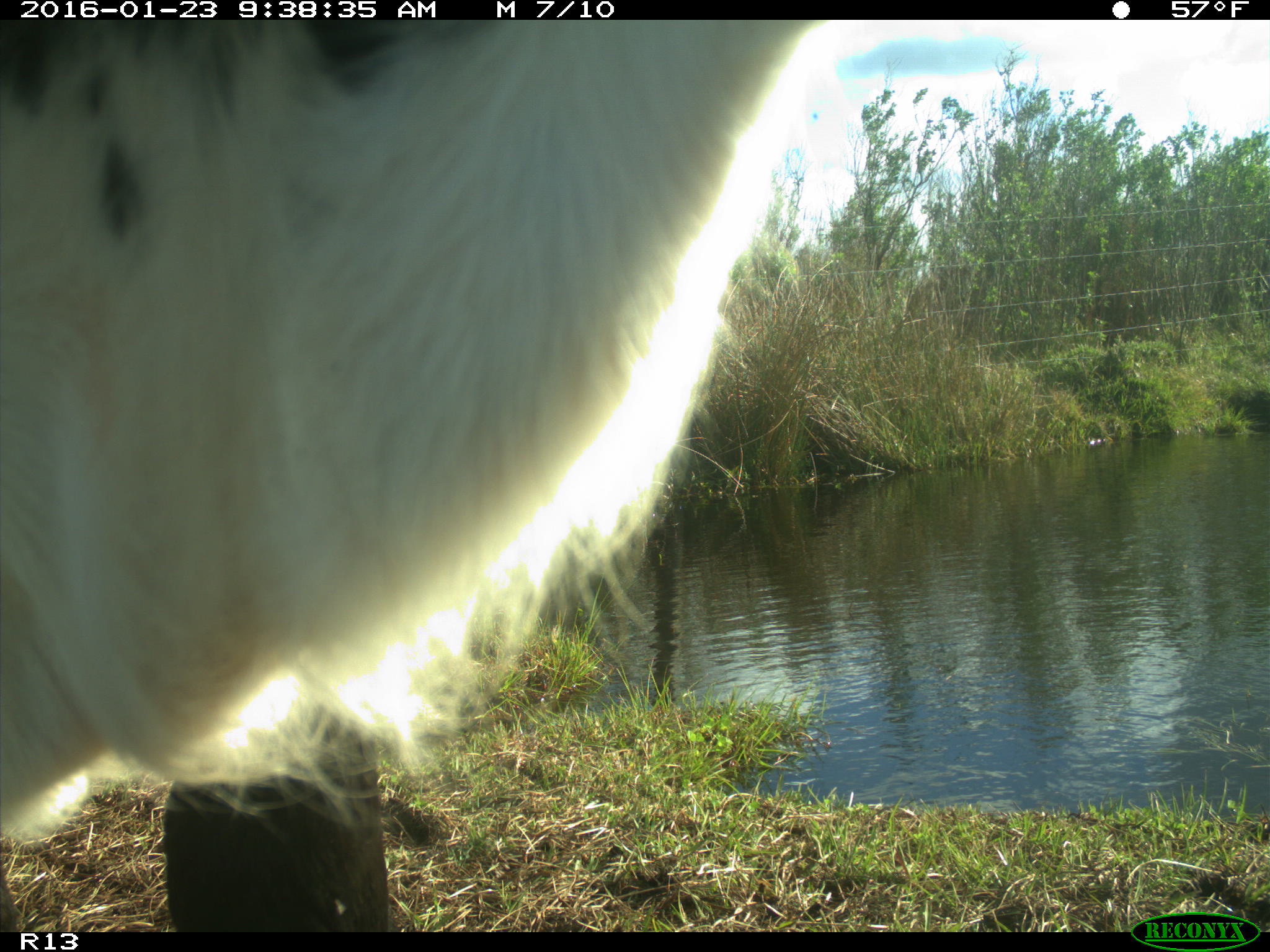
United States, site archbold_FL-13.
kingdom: Animalia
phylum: Chordata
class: Mammalia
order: Artiodactyla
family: Bovidae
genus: Bos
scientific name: Bos taurus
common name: domestic cow